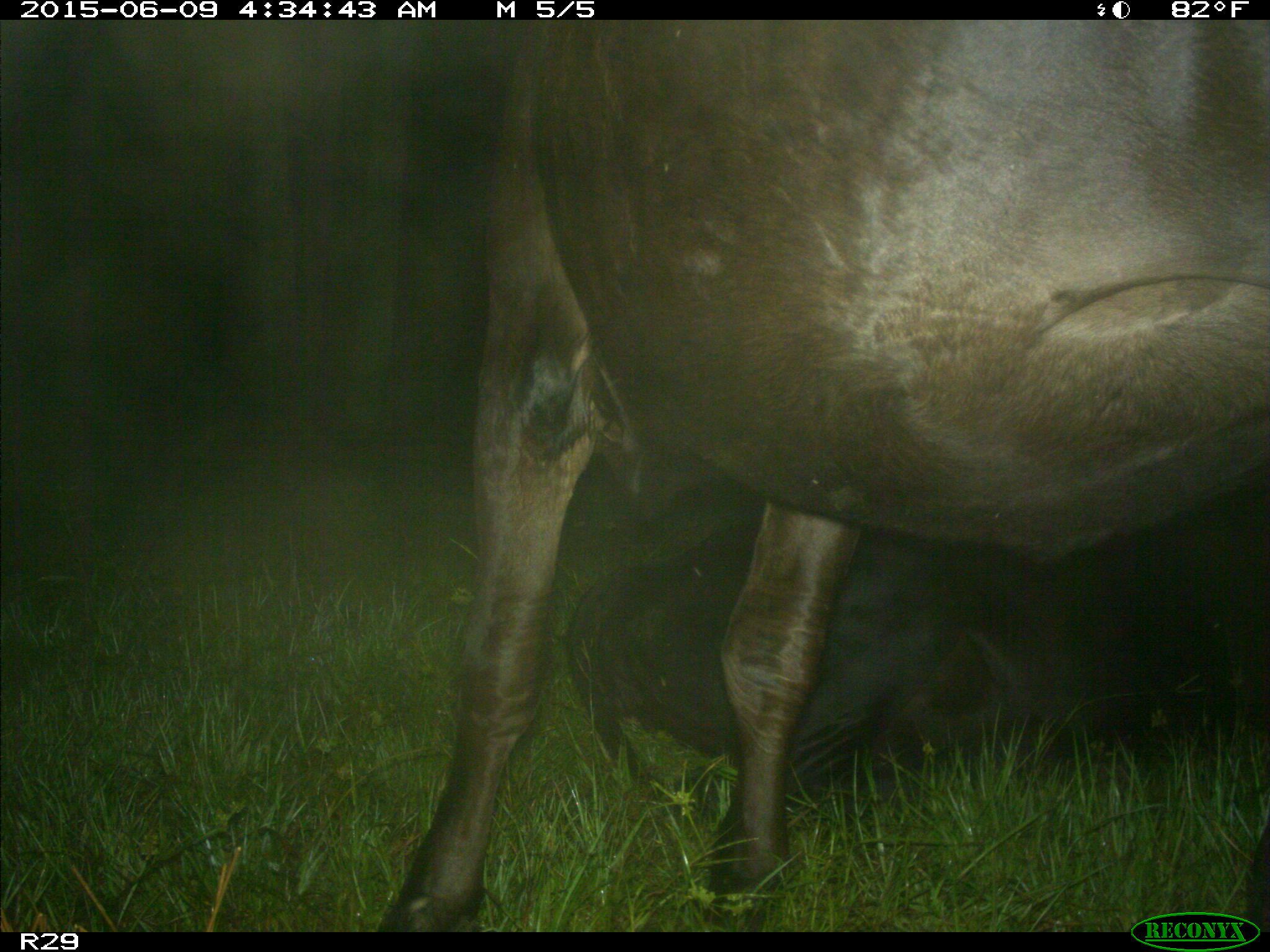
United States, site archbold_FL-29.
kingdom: Animalia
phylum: Chordata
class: Mammalia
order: Artiodactyla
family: Bovidae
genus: Bos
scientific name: Bos taurus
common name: domestic cow